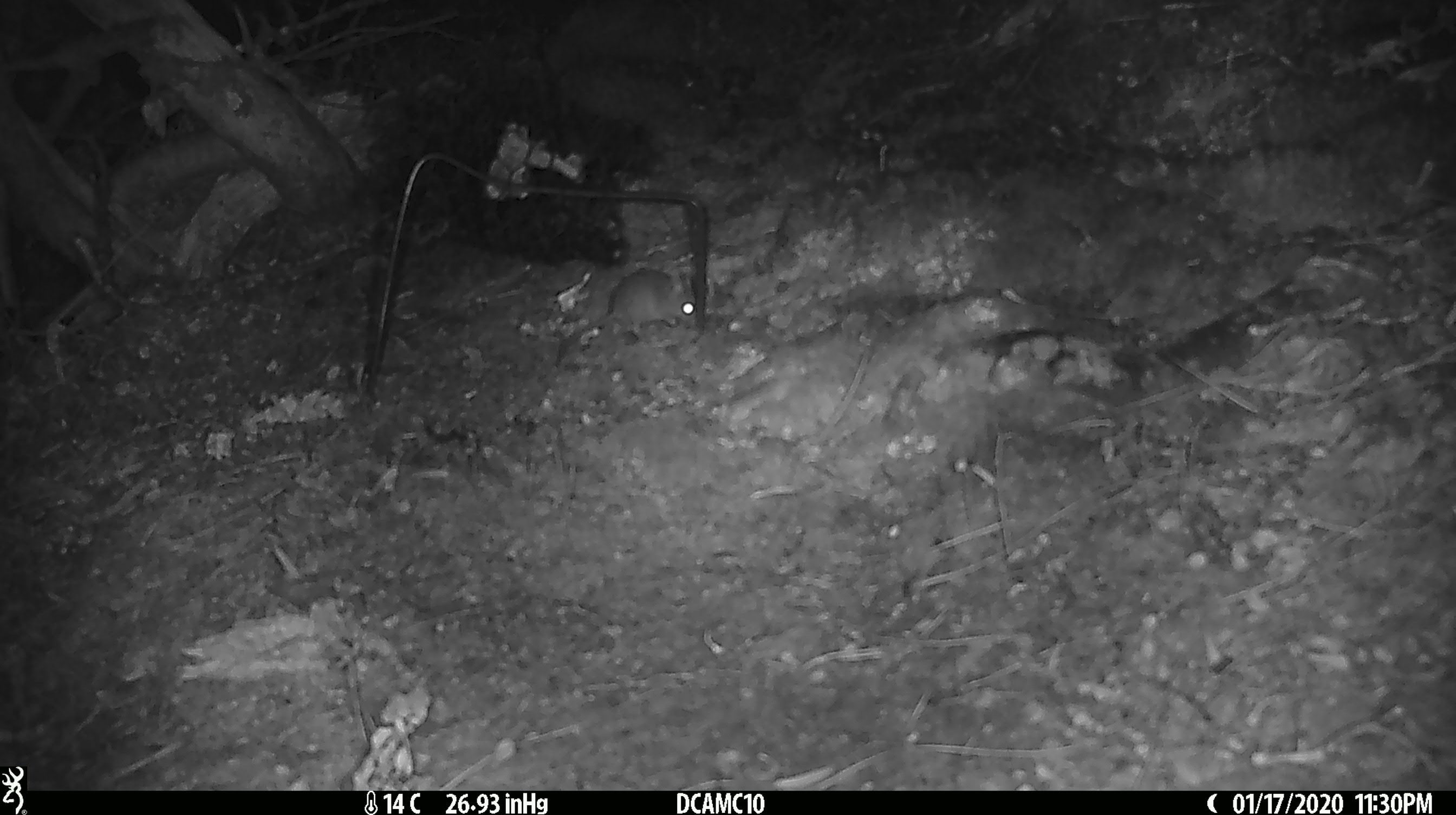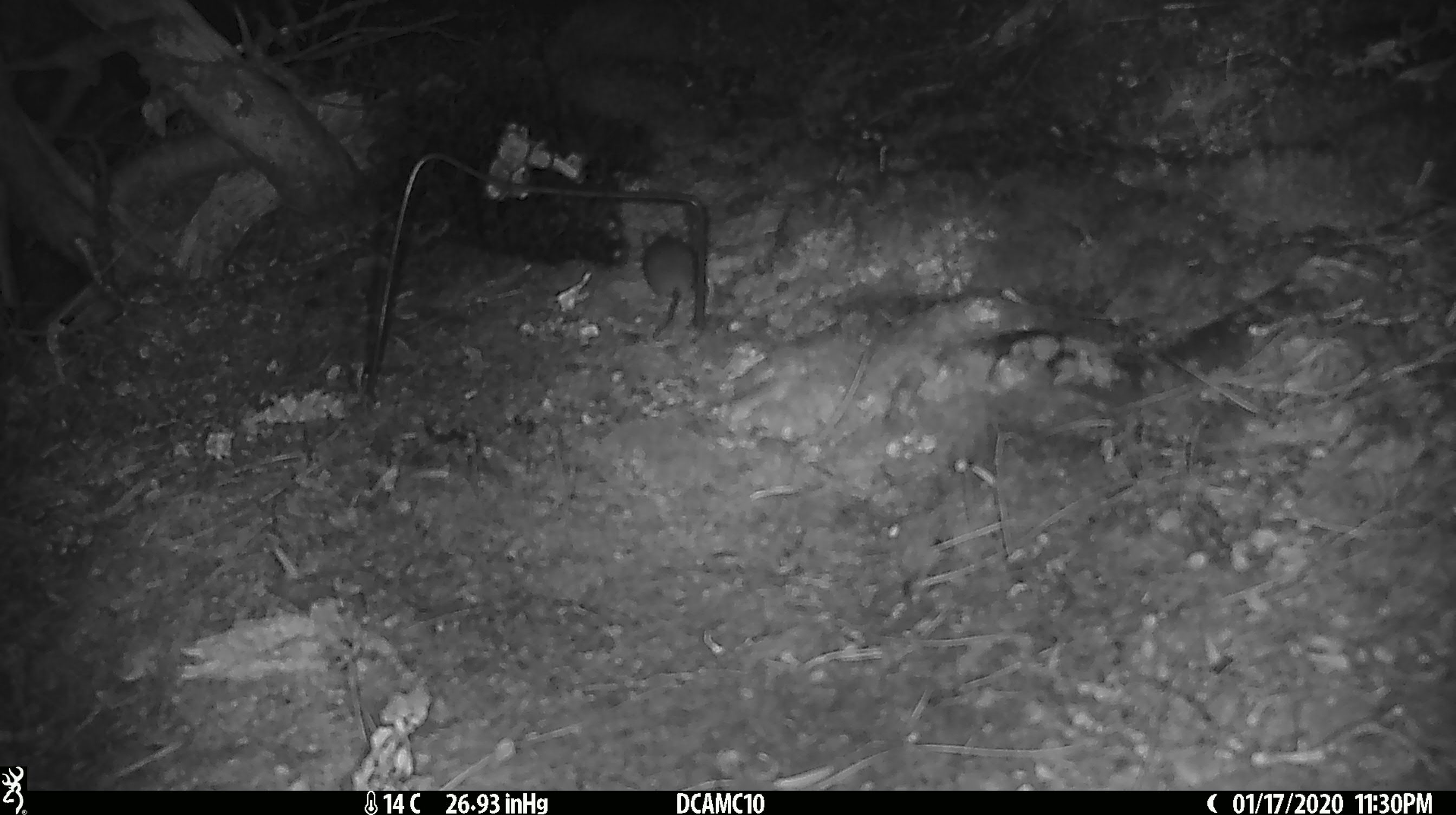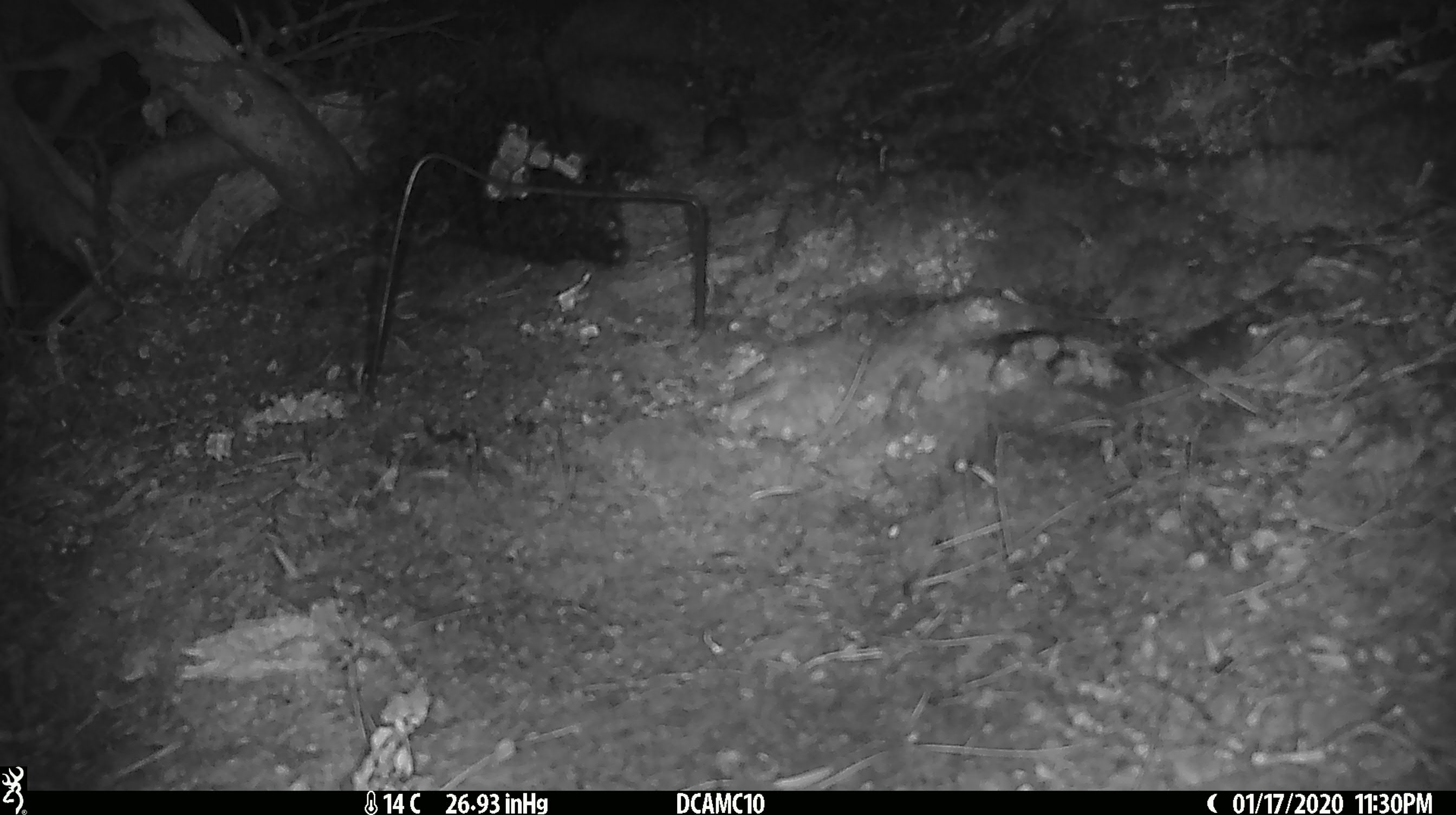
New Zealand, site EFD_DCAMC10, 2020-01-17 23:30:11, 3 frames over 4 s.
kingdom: Animalia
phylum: Chordata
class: Mammalia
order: Rodentia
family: Muridae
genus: Mus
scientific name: Mus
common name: mouse